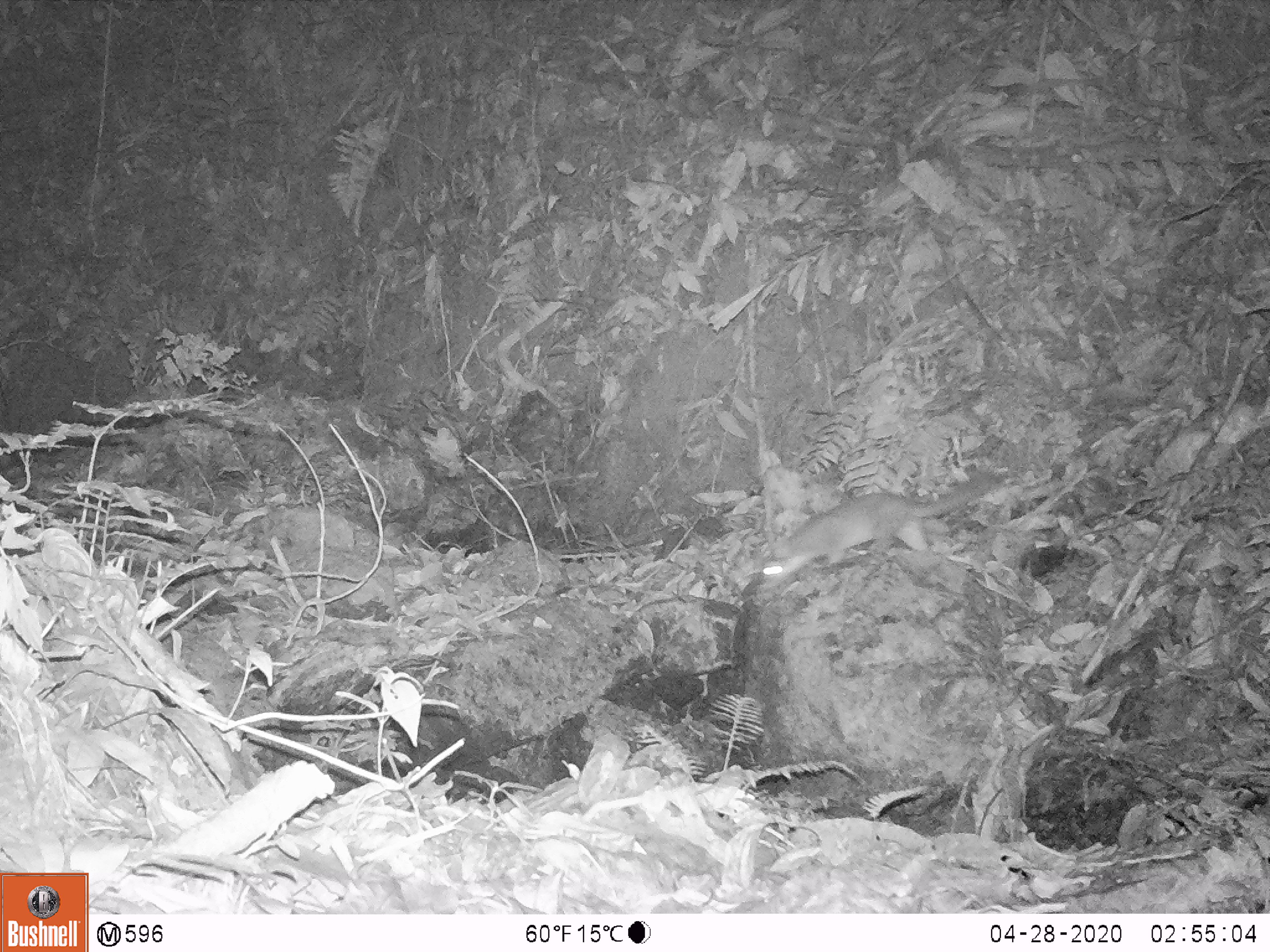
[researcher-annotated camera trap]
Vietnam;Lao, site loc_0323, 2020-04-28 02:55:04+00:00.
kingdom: Animalia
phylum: Chordata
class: Mammalia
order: Carnivora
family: Mustelidae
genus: Melogale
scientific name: Melogale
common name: ferret badger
Ferret badger (Melogale). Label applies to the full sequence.